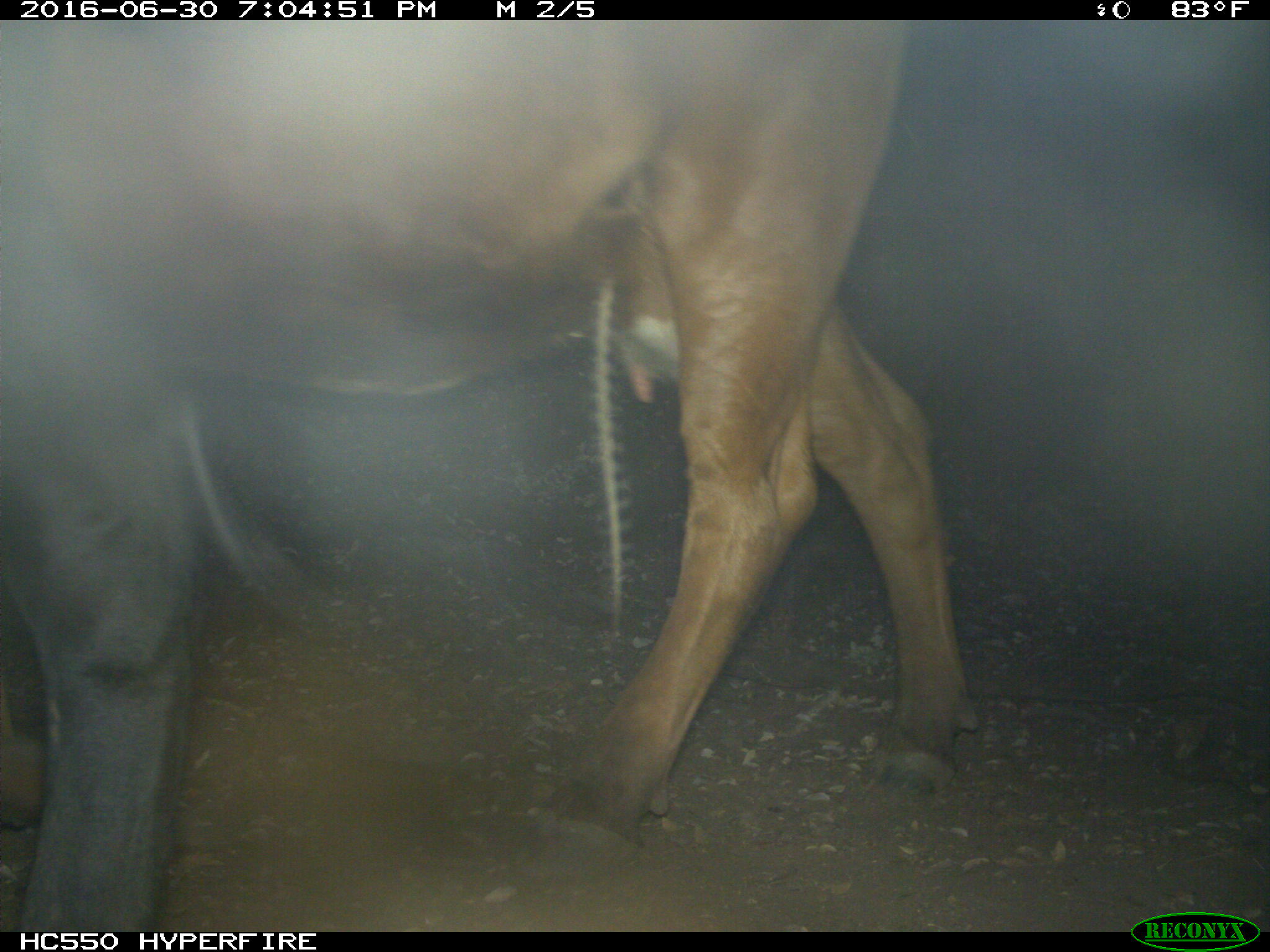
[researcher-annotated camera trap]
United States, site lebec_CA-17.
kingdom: Animalia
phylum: Chordata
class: Mammalia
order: Artiodactyla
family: Bovidae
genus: Bos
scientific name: Bos taurus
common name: domestic cow